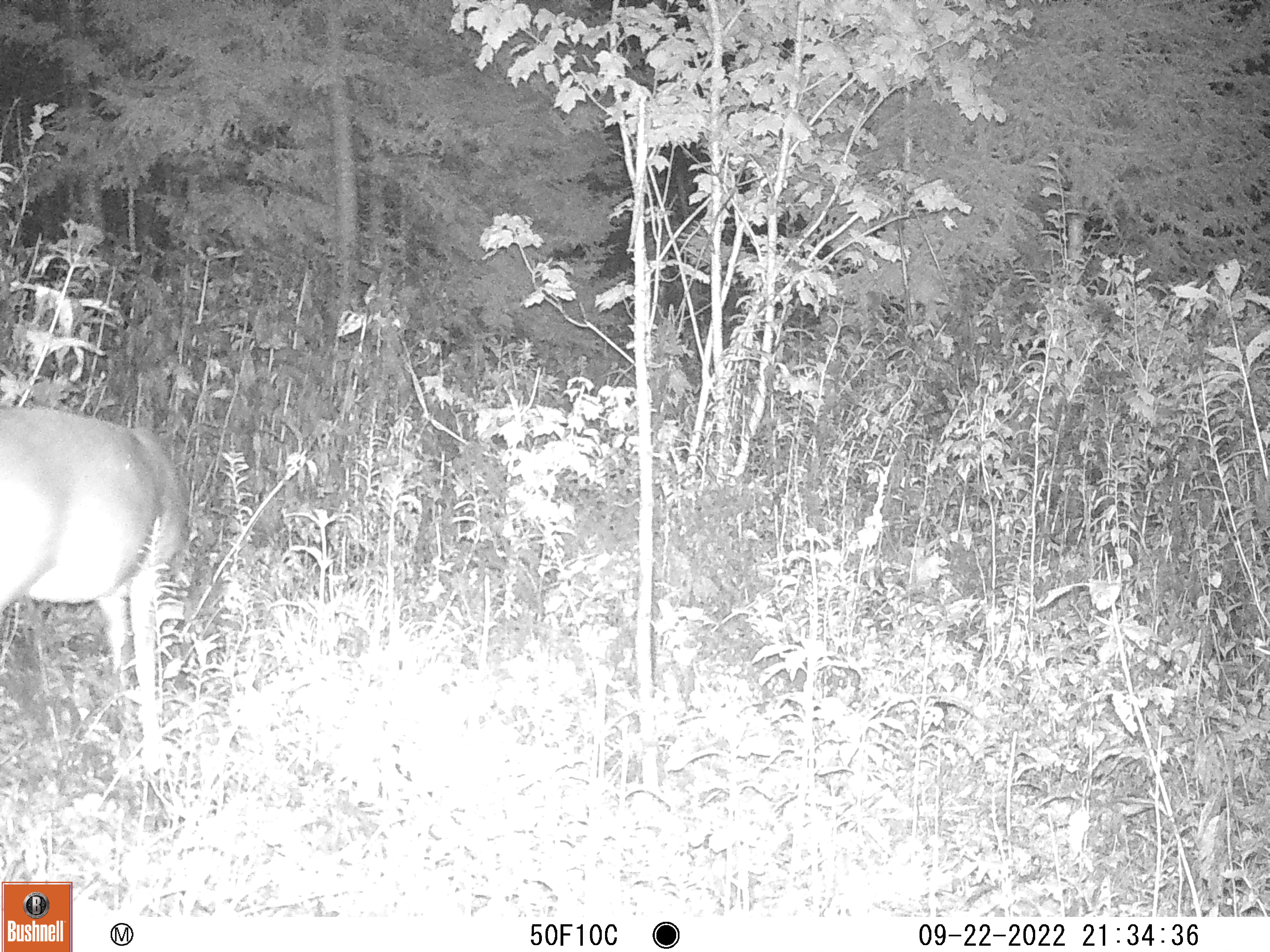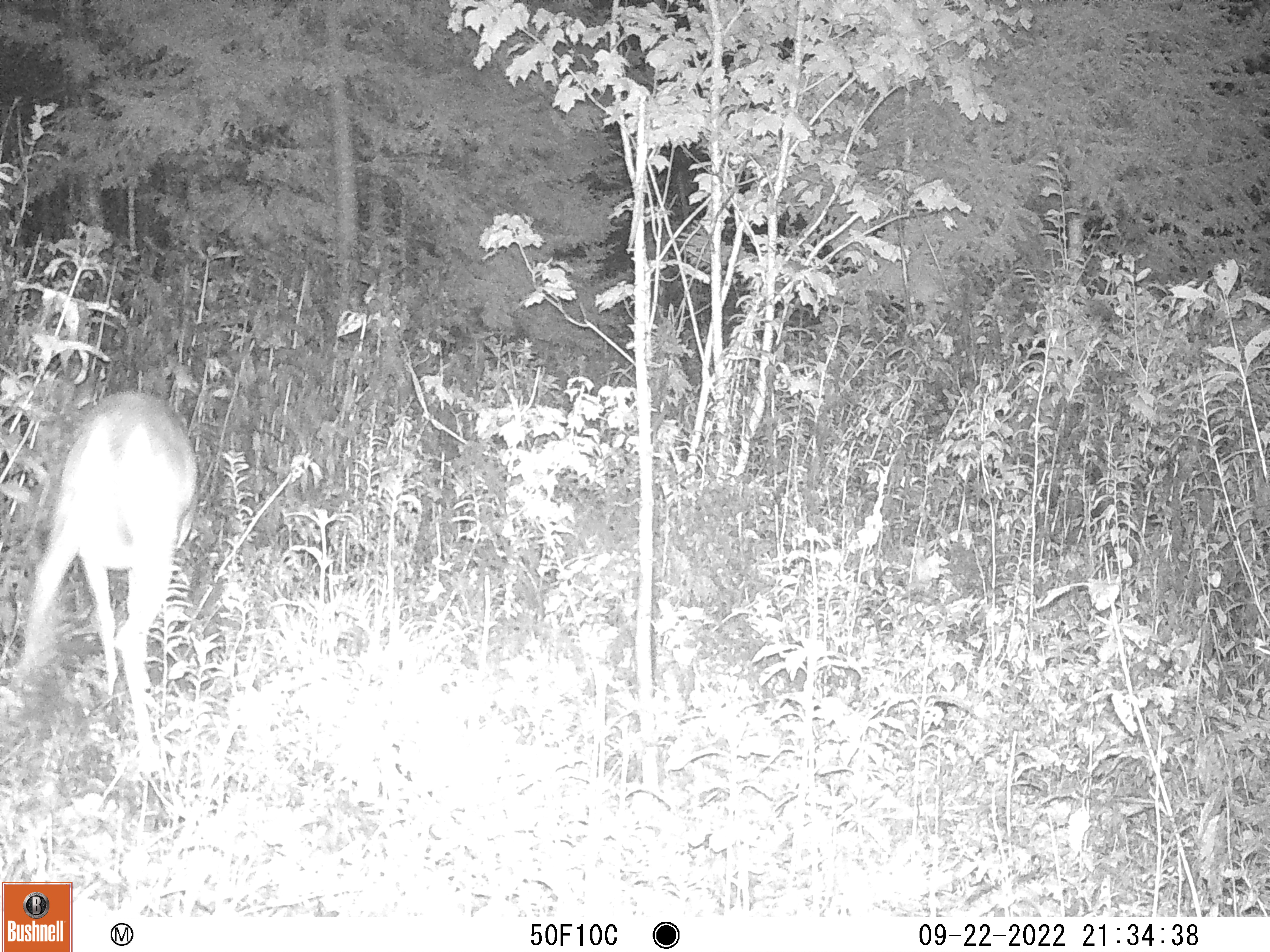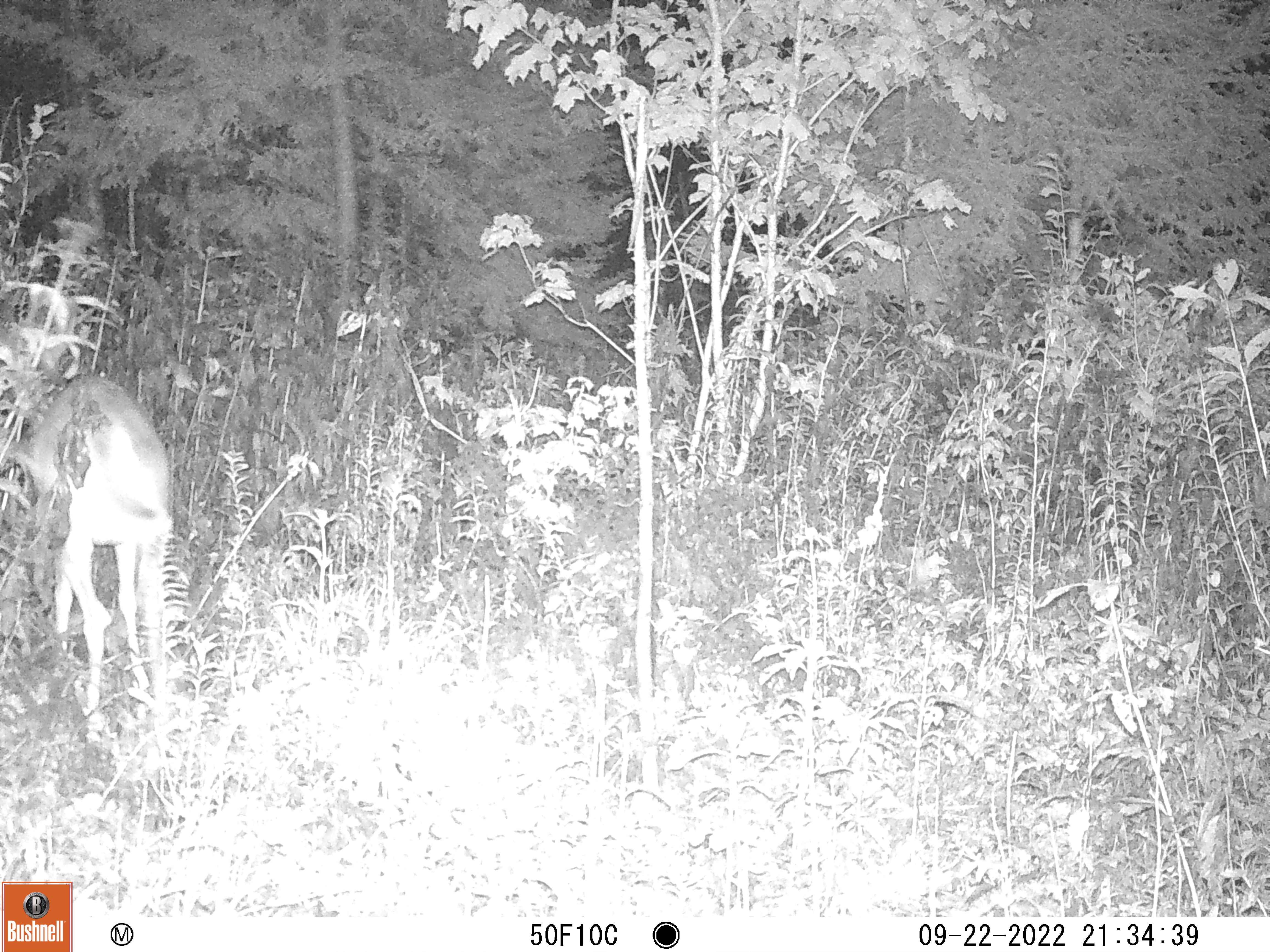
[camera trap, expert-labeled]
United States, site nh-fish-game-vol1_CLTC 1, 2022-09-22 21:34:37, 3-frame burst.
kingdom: Animalia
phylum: Chordata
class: Mammalia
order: Artiodactyla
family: Cervidae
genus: Odocoileus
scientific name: Odocoileus virginianus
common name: white-tailed deer